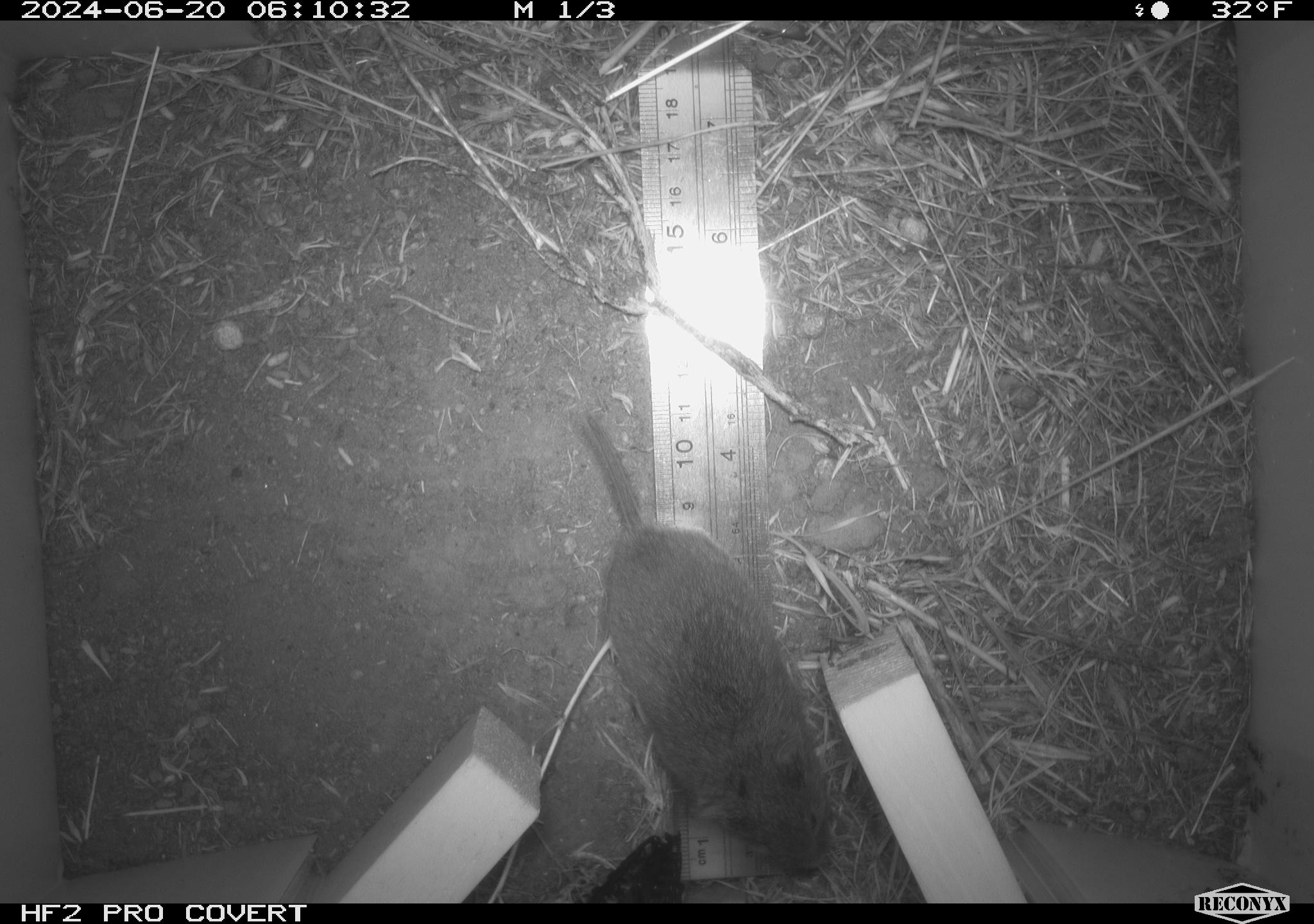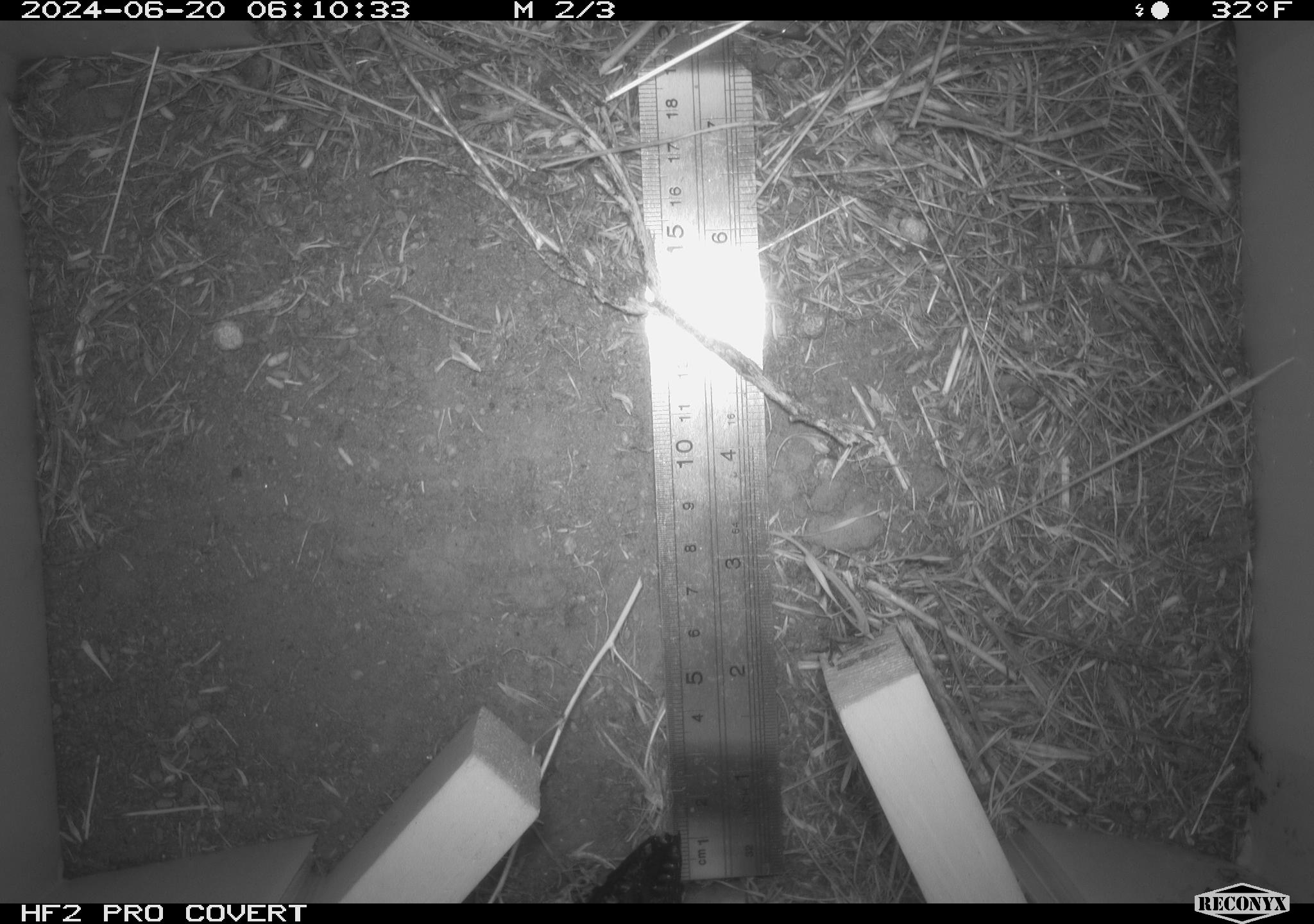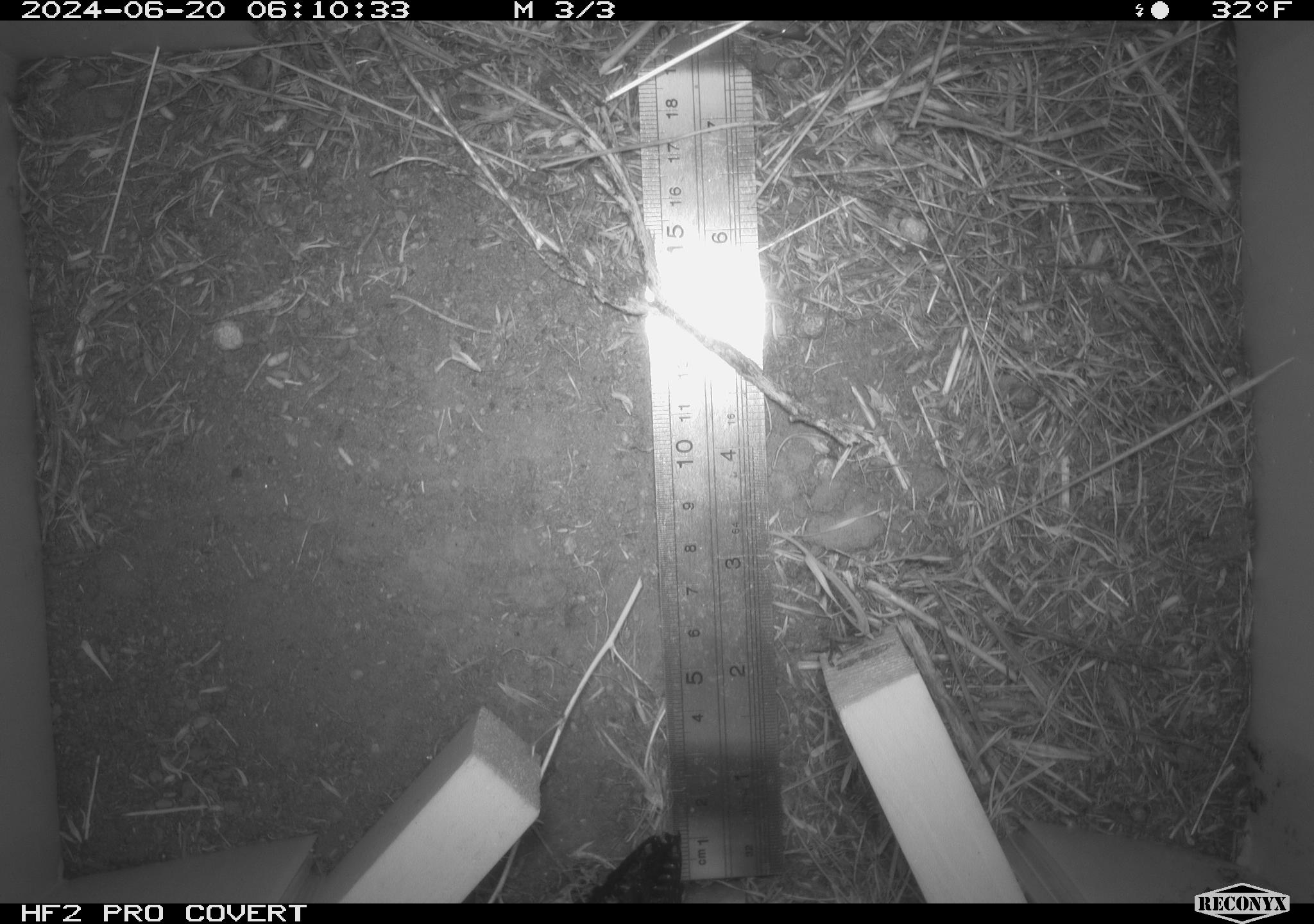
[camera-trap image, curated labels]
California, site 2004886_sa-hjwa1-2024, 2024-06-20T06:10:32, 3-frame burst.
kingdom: Animalia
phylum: Chordata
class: Mammalia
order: Rodentia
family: Cricetidae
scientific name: Cricetidae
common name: hamsters, voles, lemmings, and allies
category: cricetidae family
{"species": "cricetidae family (hamsters, voles, lemmings, and allies) (Cricetidae)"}